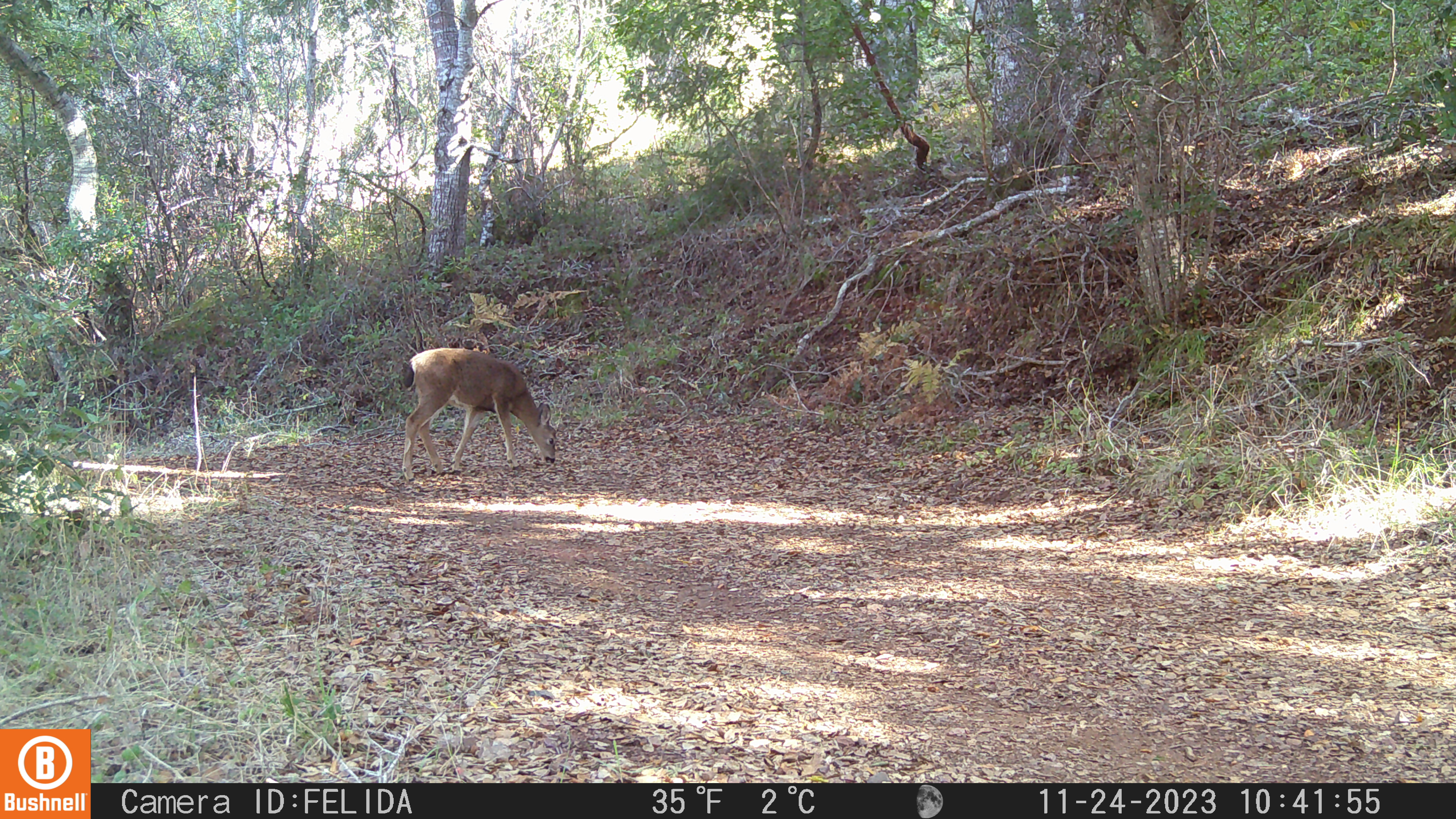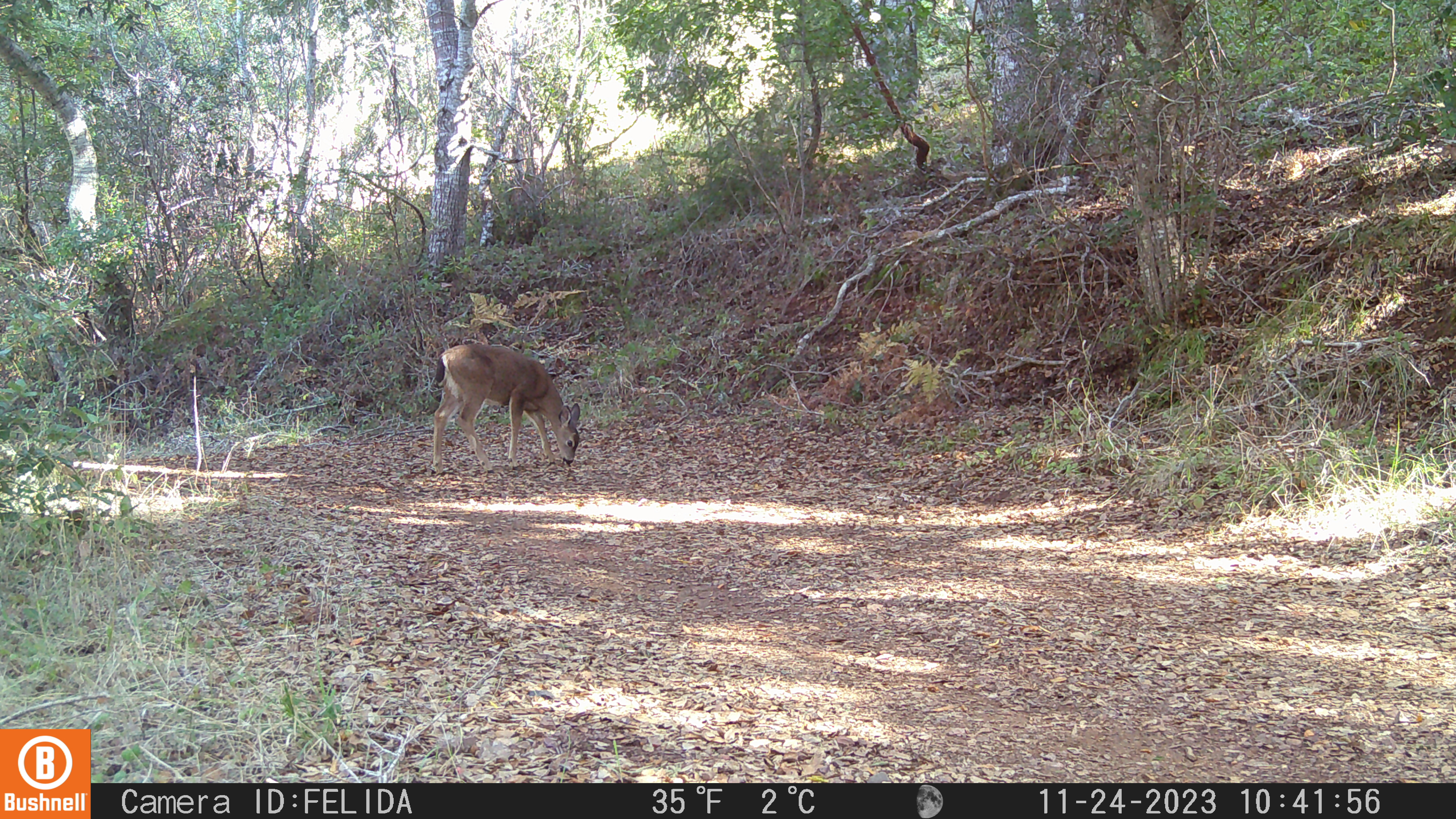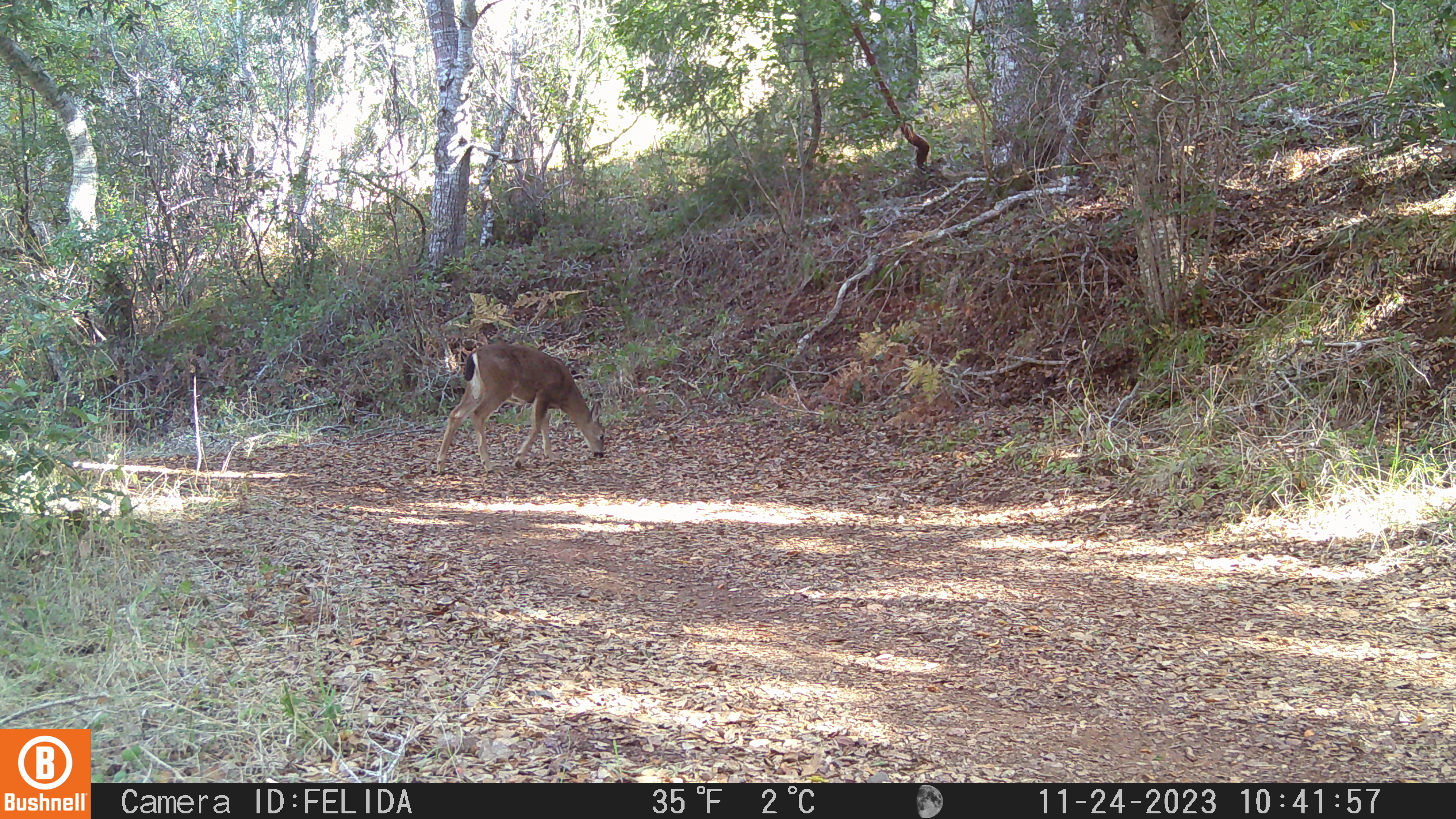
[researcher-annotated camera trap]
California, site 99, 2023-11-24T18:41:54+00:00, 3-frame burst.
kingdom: Animalia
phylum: Chordata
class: Mammalia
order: Artiodactyla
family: Cervidae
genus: Odocoileus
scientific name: Odocoileus hemionus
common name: mule deer